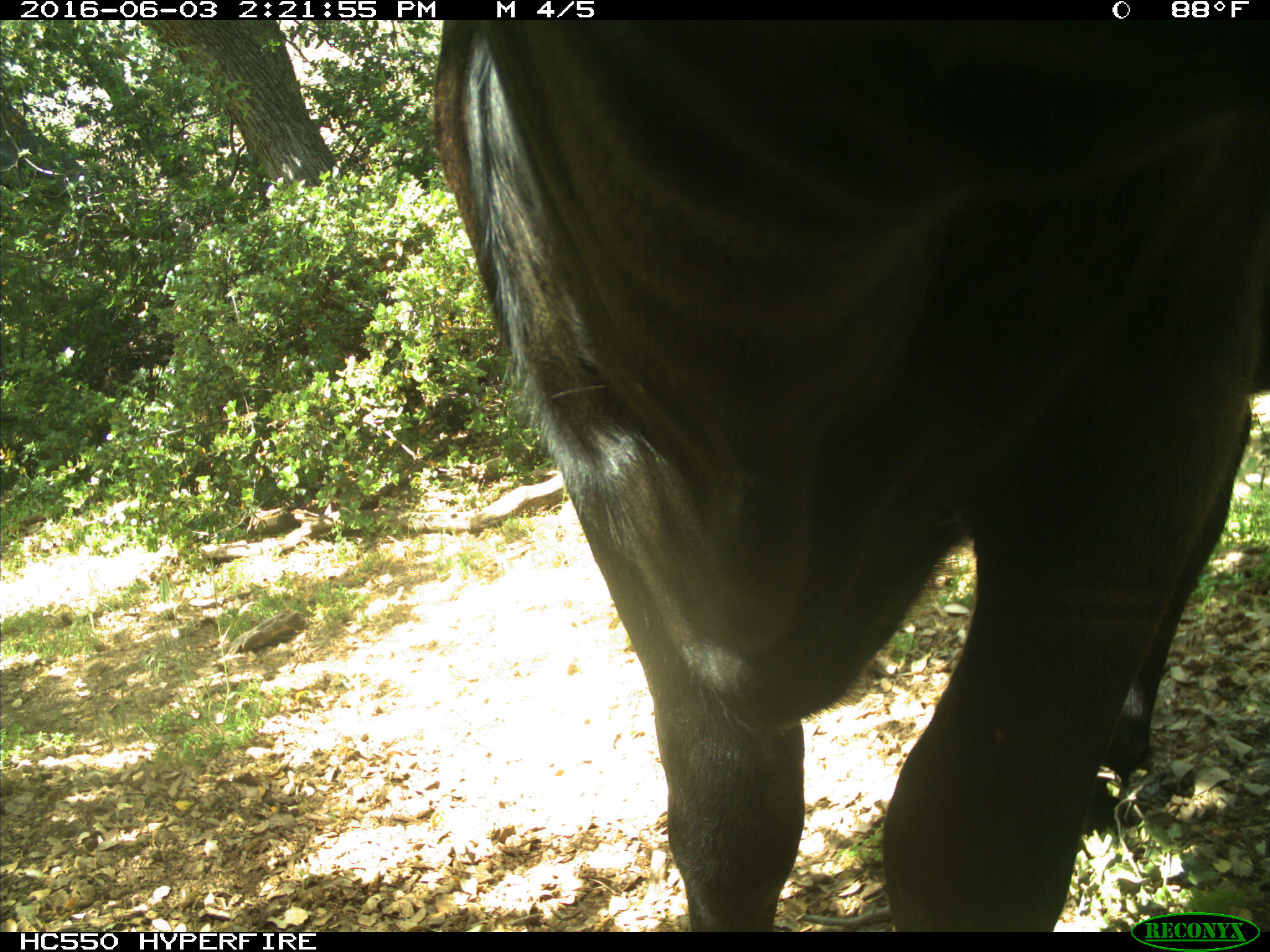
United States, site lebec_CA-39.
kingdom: Animalia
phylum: Chordata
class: Mammalia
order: Artiodactyla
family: Bovidae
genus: Bos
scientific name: Bos taurus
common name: domestic cow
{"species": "Bos taurus (domestic cow)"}